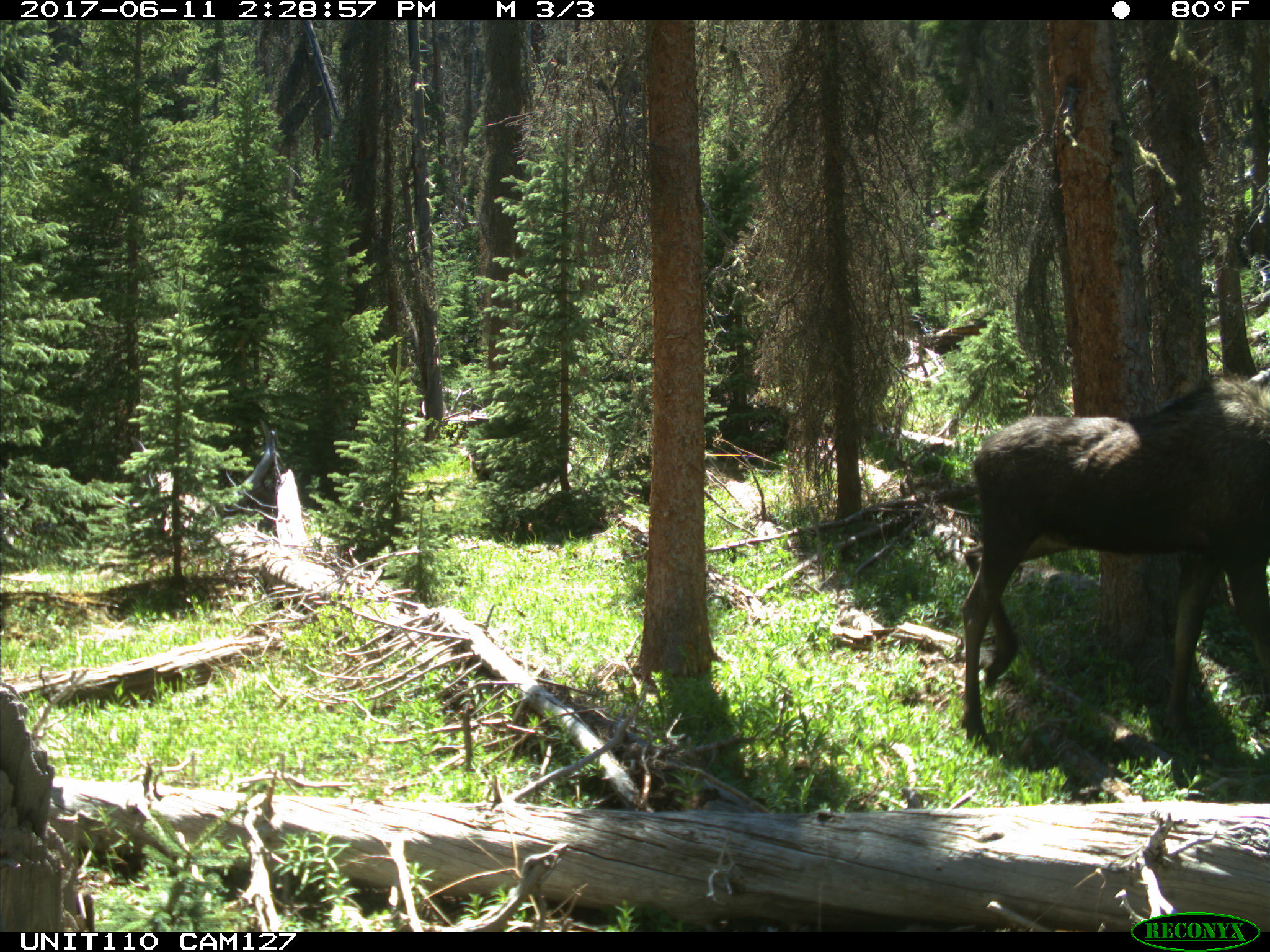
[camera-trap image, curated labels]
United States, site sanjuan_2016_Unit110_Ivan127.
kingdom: Animalia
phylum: Chordata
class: Mammalia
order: Artiodactyla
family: Cervidae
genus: Alces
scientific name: Alces alces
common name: moose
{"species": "Alces alces (moose)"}